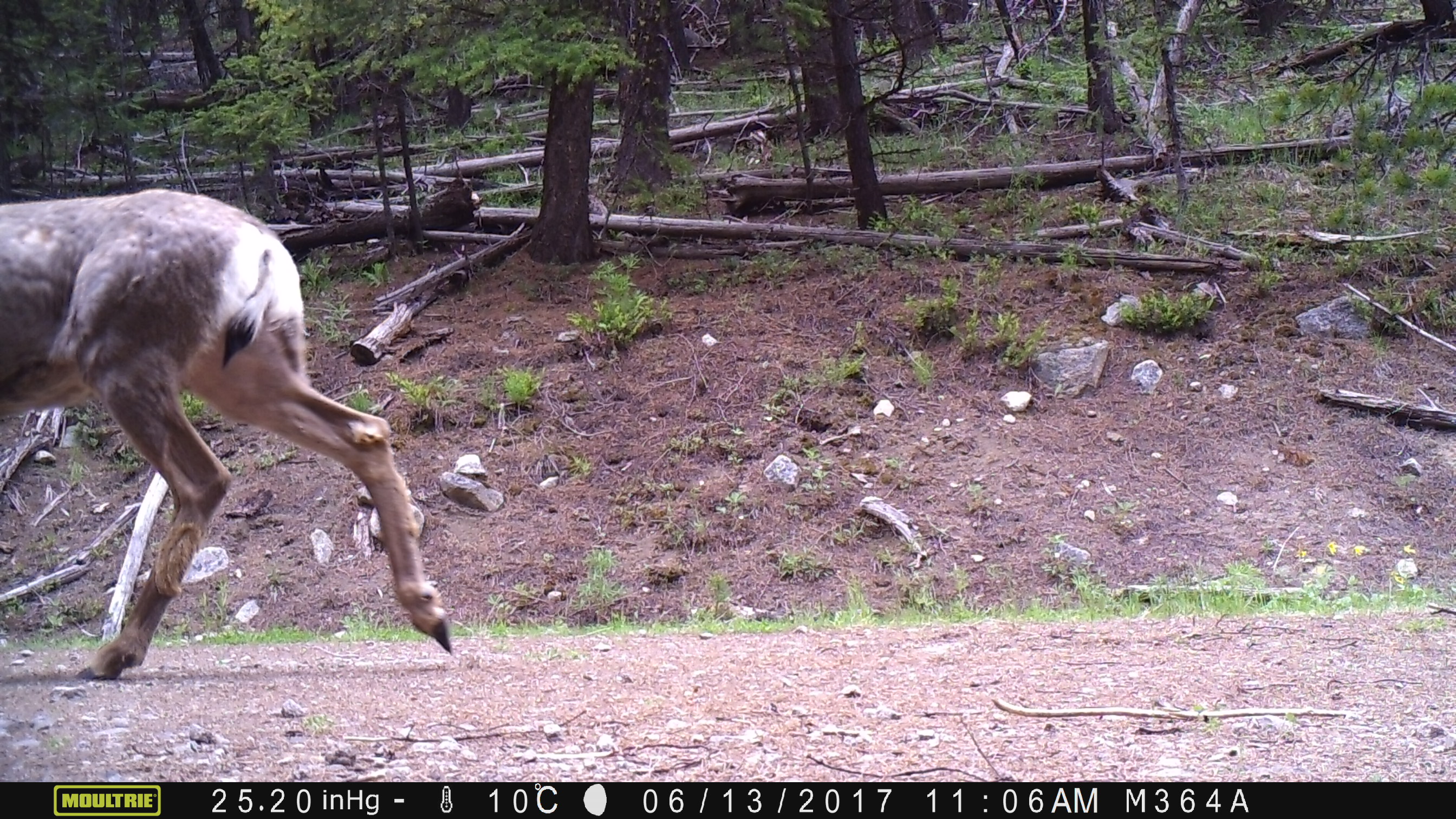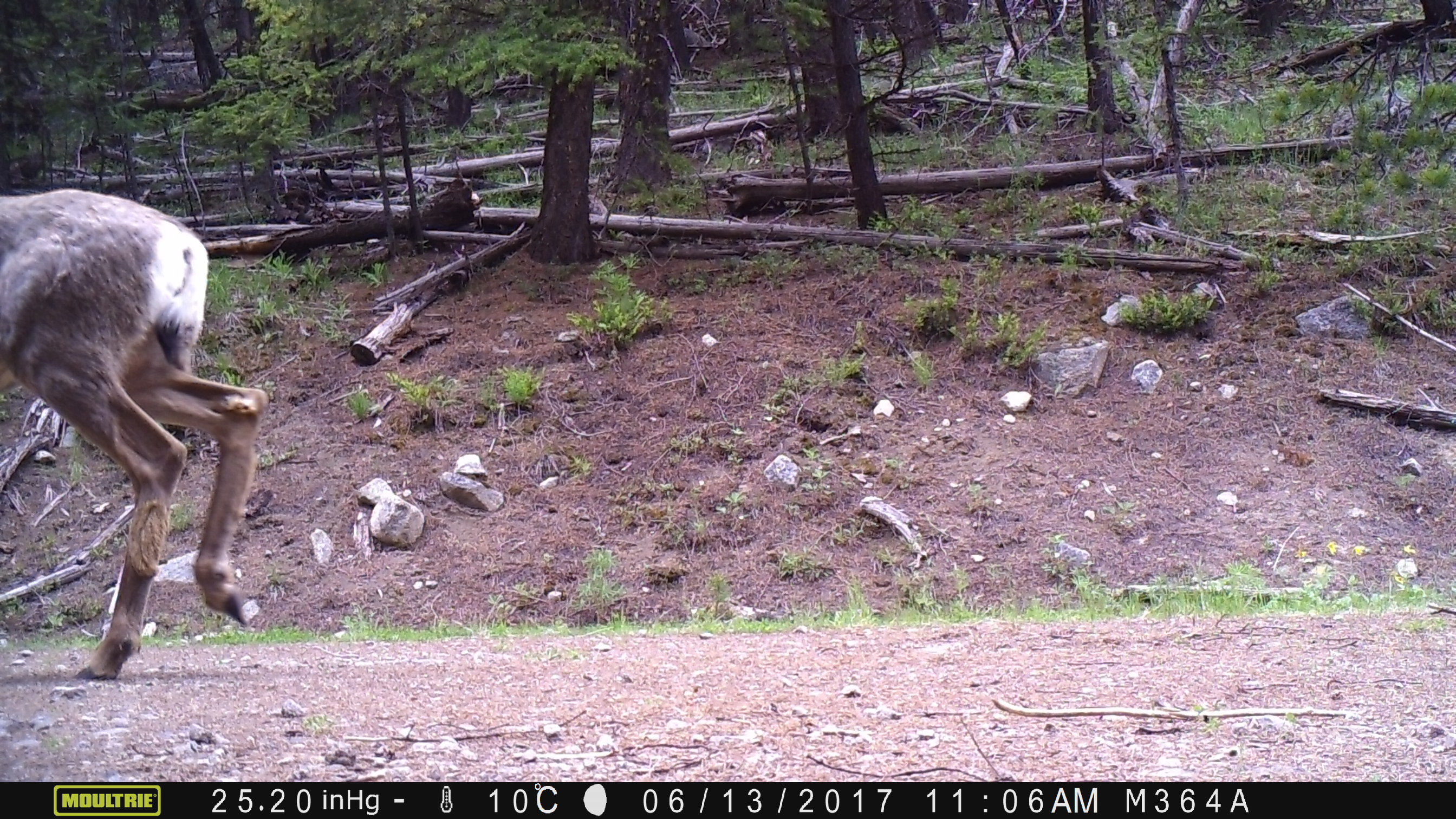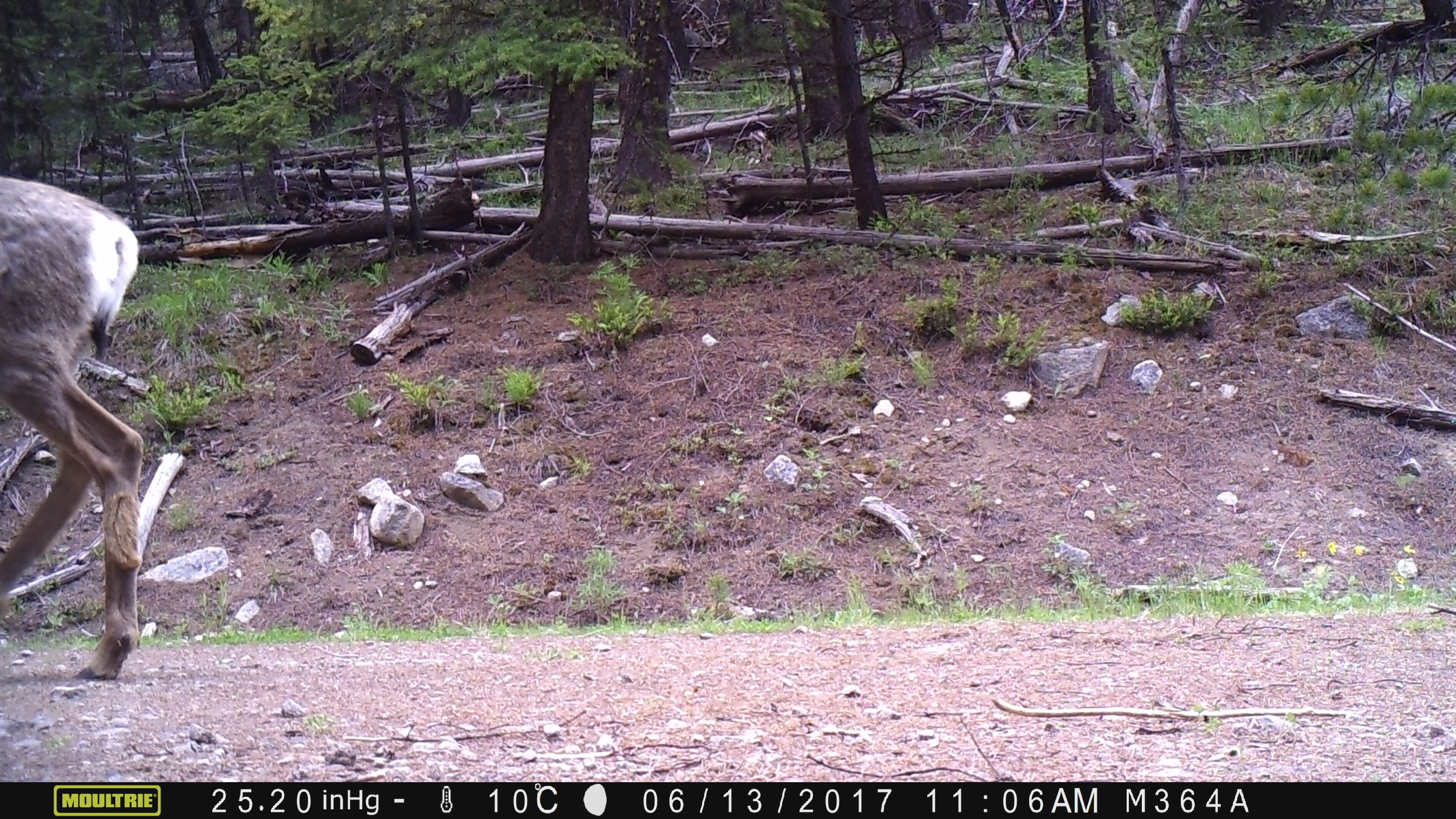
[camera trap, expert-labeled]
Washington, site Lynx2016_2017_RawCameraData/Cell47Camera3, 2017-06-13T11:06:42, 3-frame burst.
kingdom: Animalia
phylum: Chordata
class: Mammalia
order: Artiodactyla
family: Cervidae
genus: Odocoileus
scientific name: Odocoileus hemionus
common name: mule deer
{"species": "Odocoileus hemionus (mule deer)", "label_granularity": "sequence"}